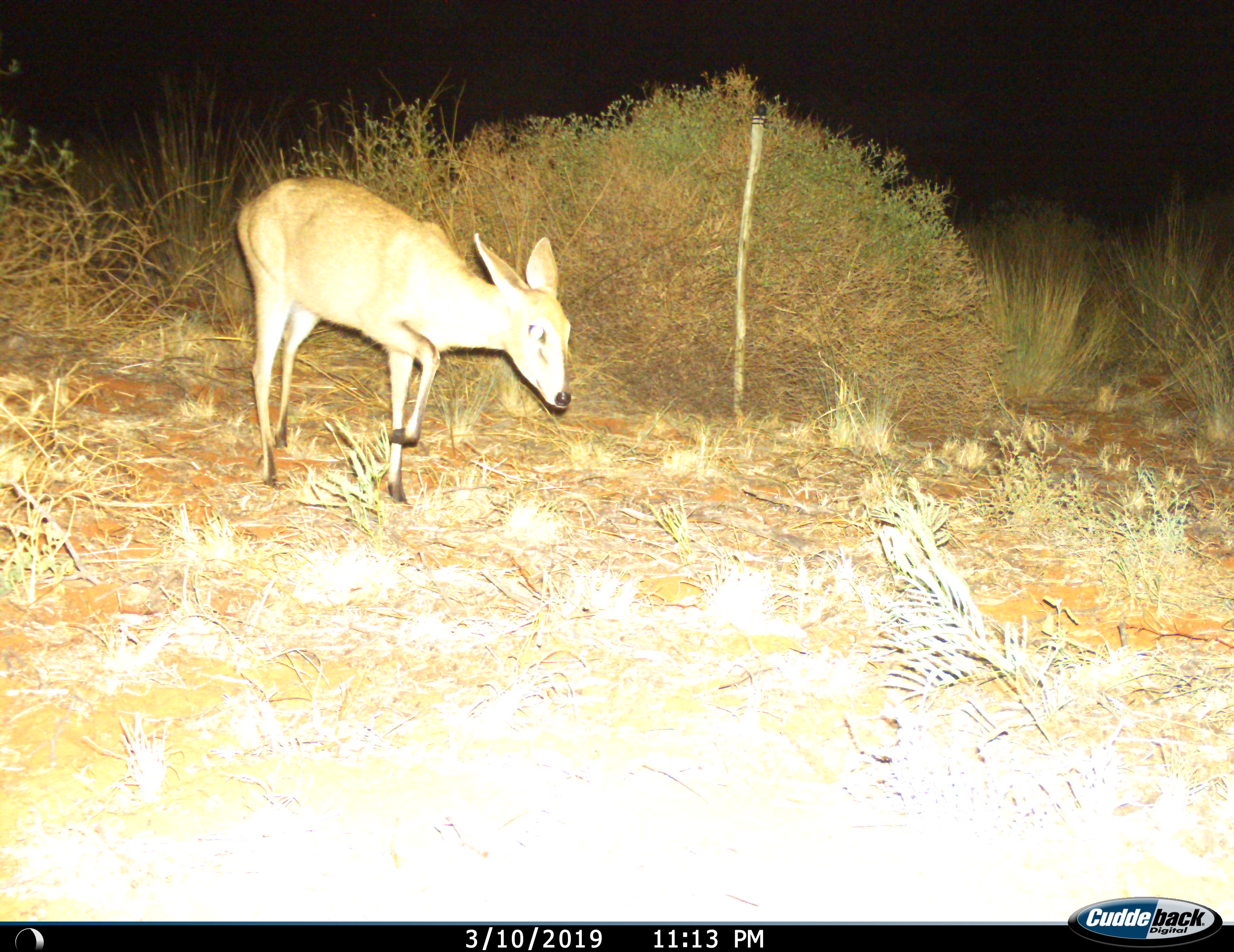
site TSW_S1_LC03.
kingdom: Animalia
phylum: Chordata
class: Mammalia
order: Artiodactyla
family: Bovidae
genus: Raphicerus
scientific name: Raphicerus campestris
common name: steenbok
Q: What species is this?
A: Steenbok (Raphicerus campestris).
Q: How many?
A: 1.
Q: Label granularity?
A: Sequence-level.